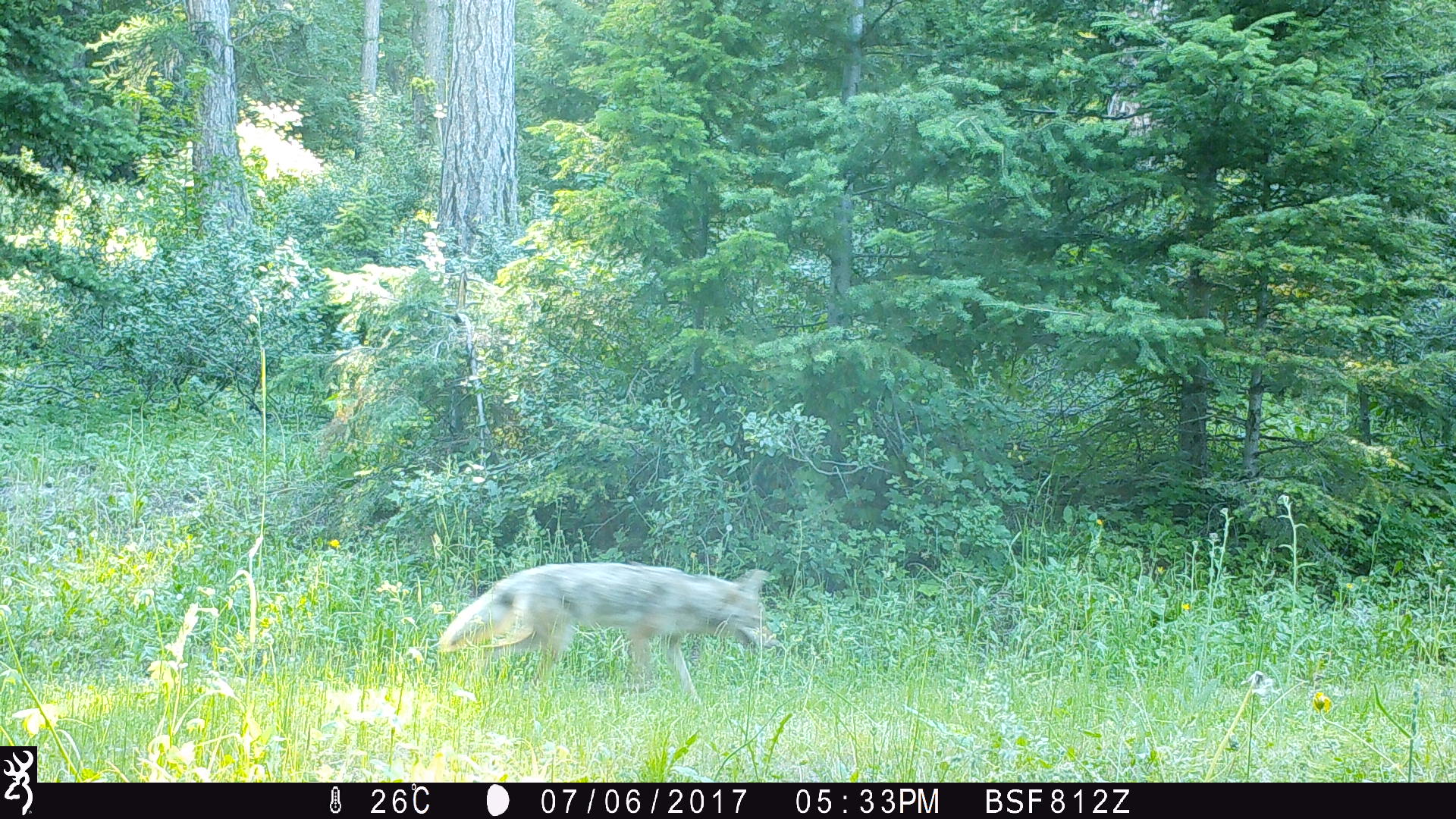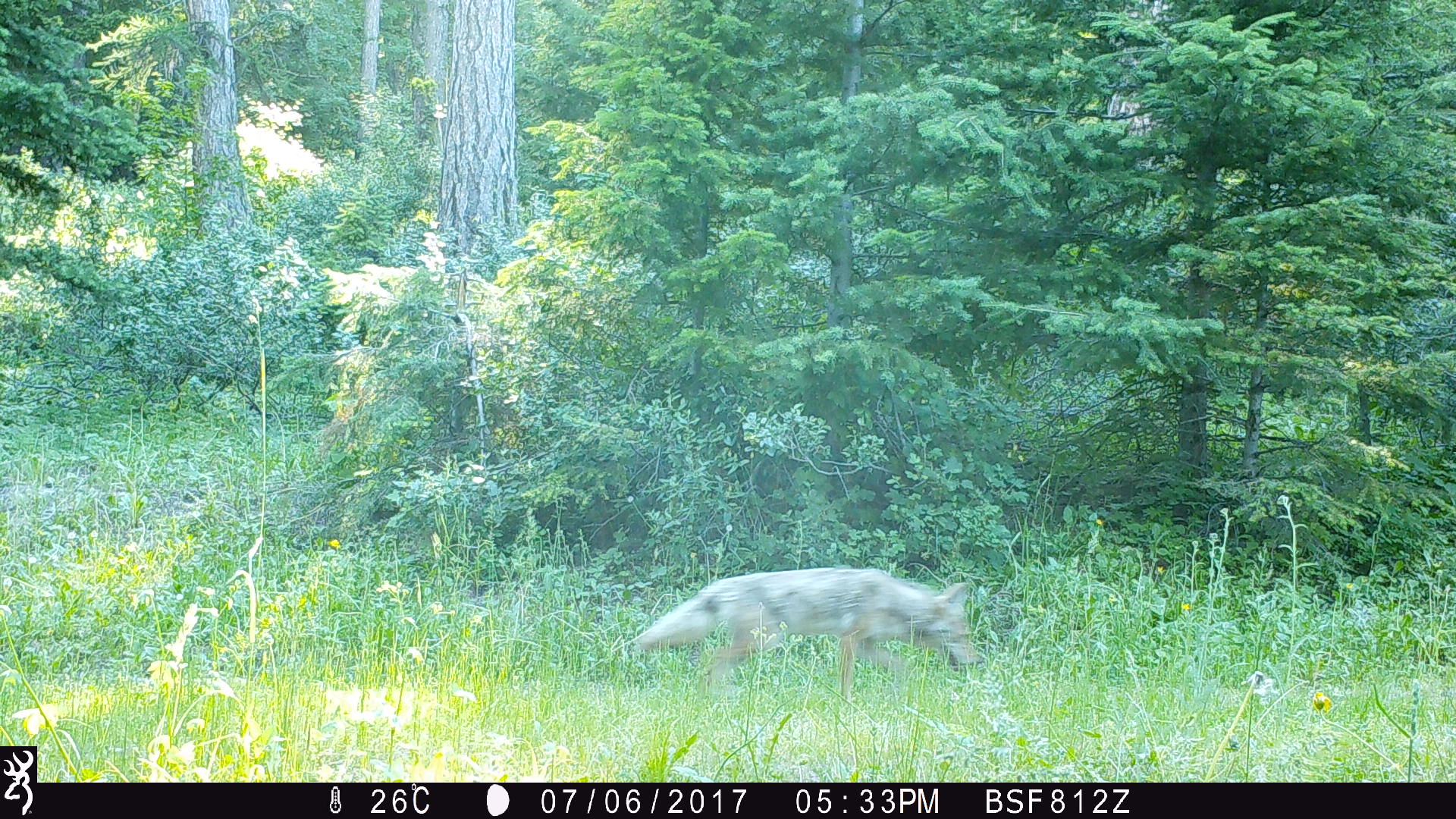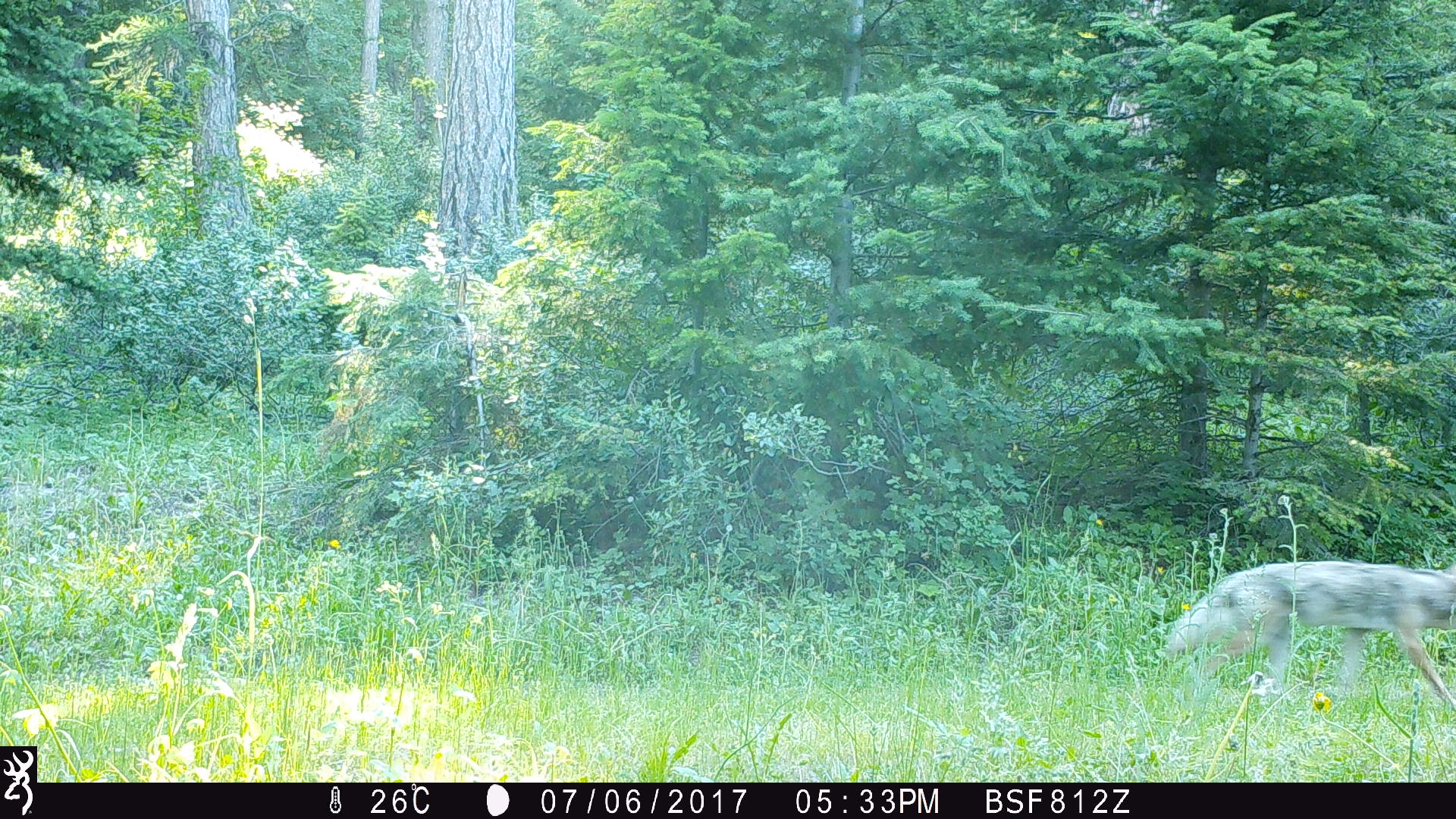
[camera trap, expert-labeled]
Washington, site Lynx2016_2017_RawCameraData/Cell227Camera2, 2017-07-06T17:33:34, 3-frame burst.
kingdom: Animalia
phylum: Chordata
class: Mammalia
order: Carnivora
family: Canidae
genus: Canis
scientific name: Canis latrans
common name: coyote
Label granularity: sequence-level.